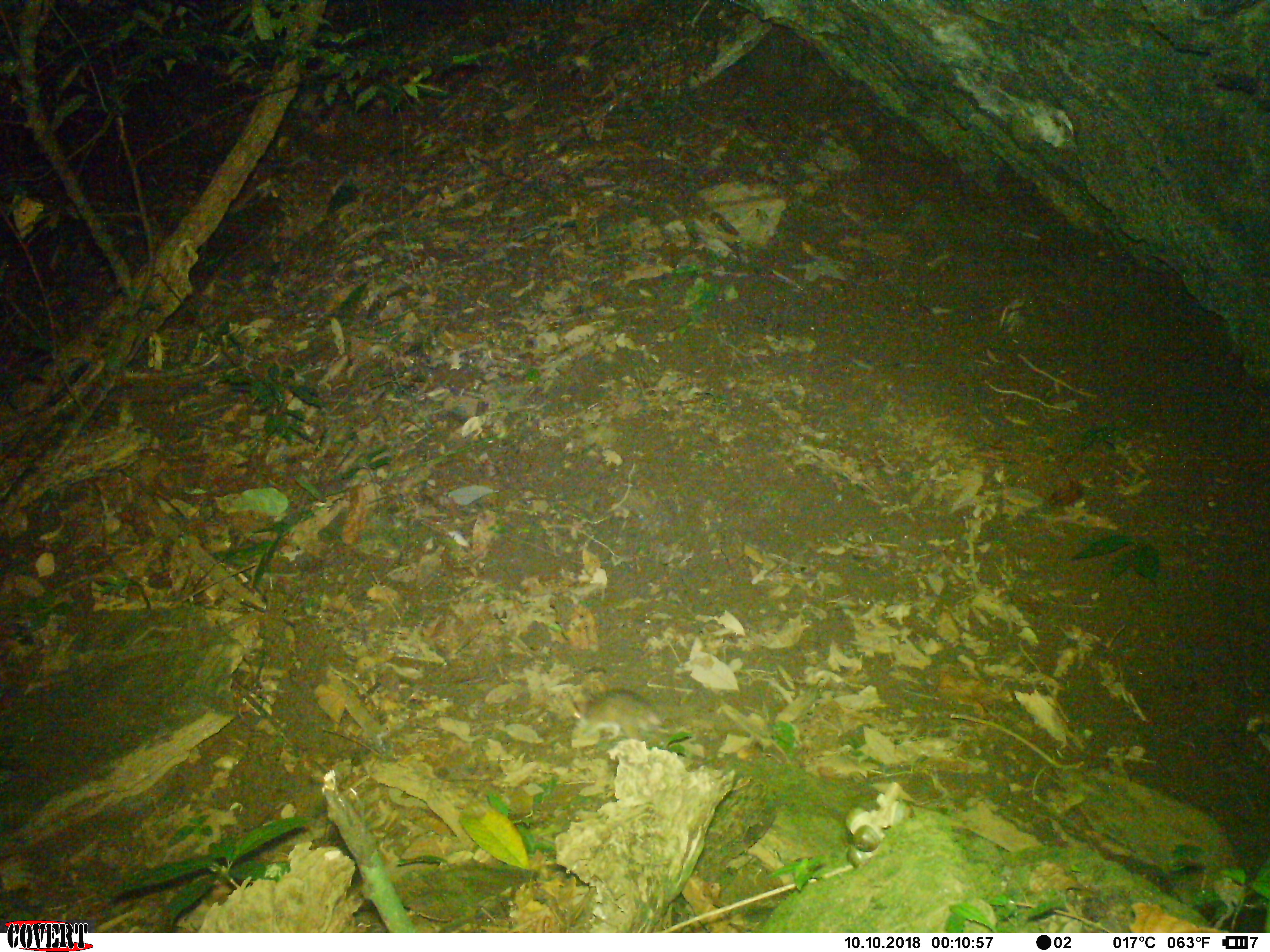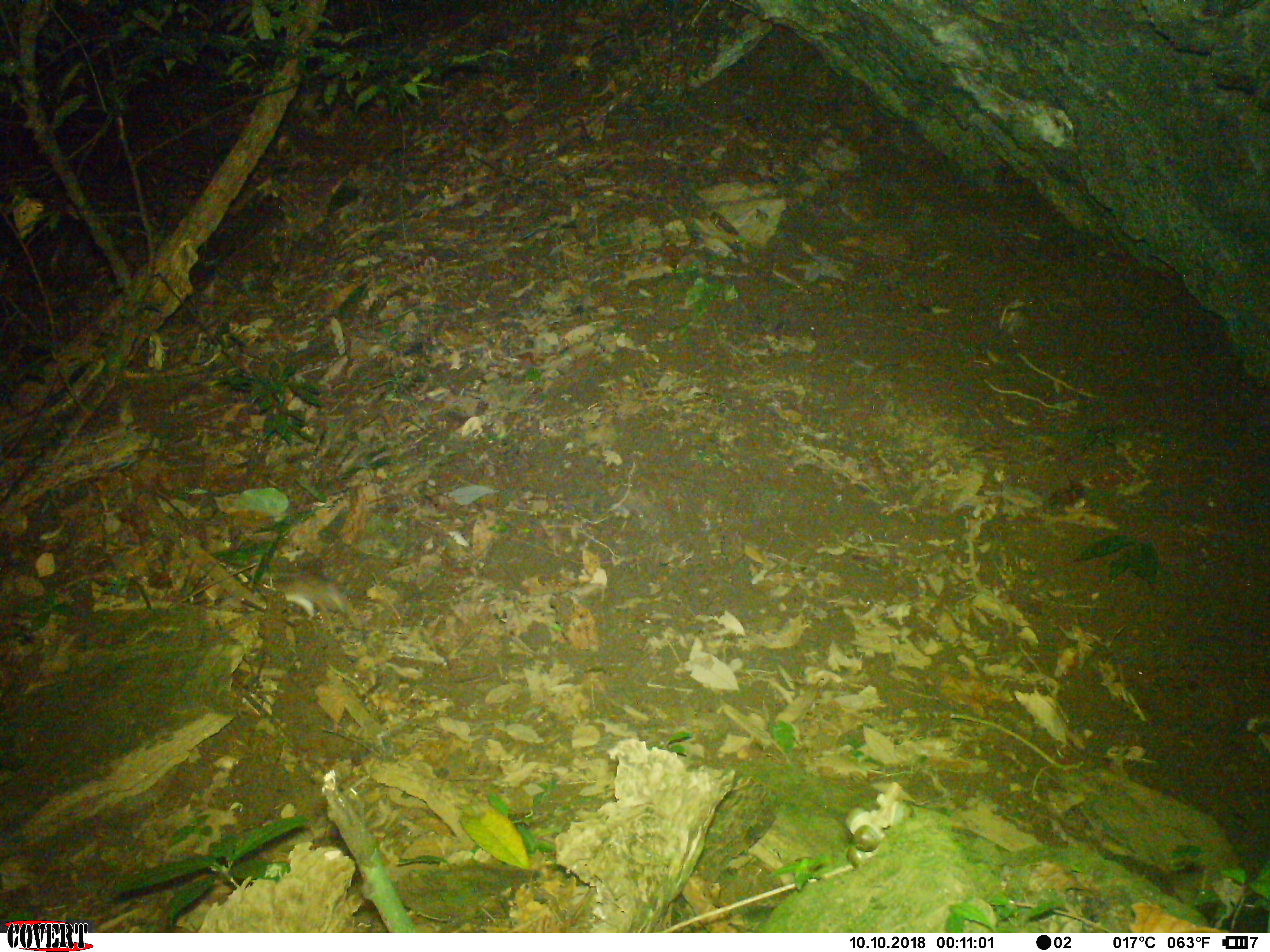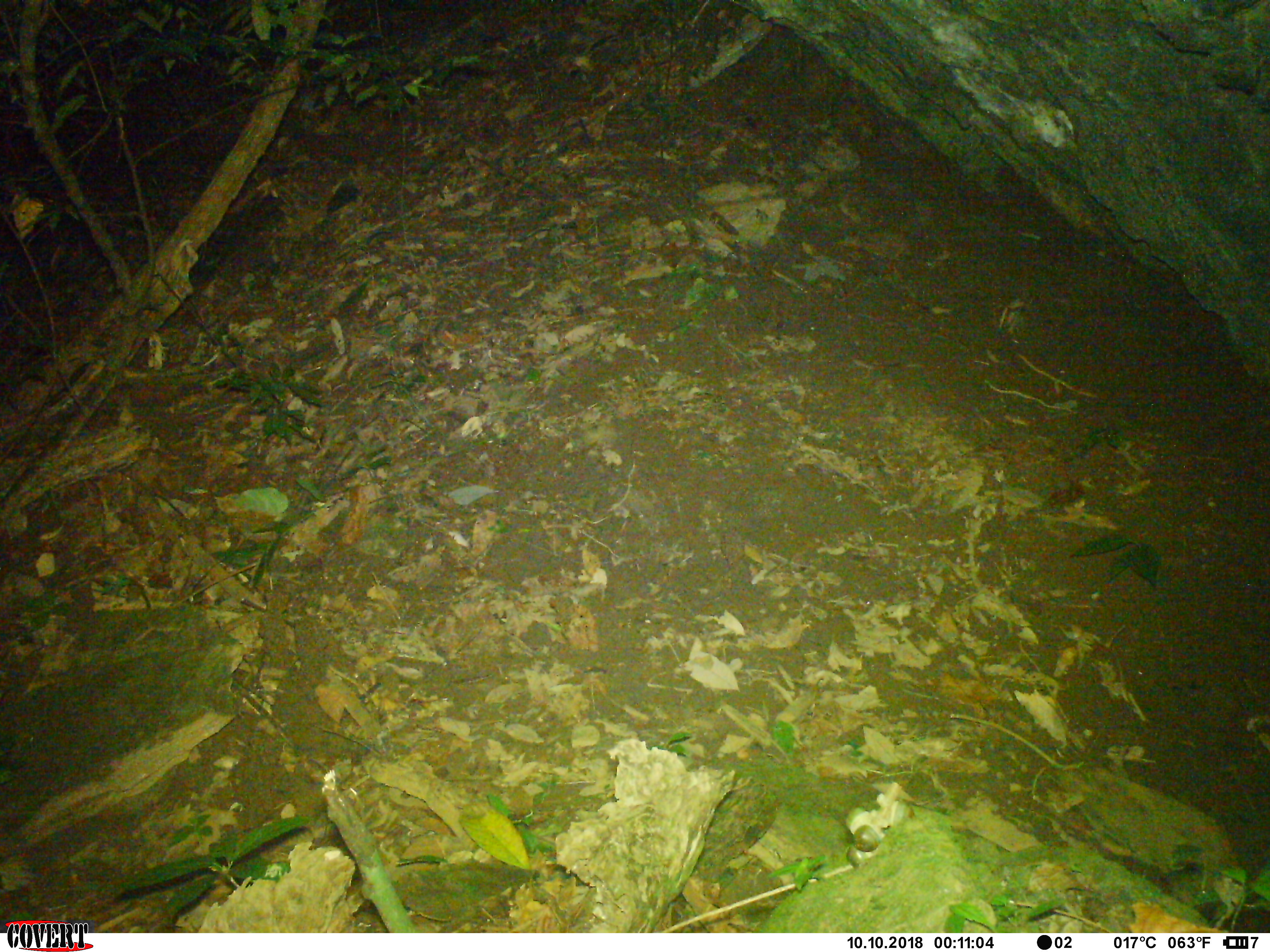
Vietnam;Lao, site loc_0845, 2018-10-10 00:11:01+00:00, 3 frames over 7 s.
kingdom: Animalia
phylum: Chordata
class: Mammalia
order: Rodentia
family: Muridae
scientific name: Muridae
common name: old-world mice and rats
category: unidentified murid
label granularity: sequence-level